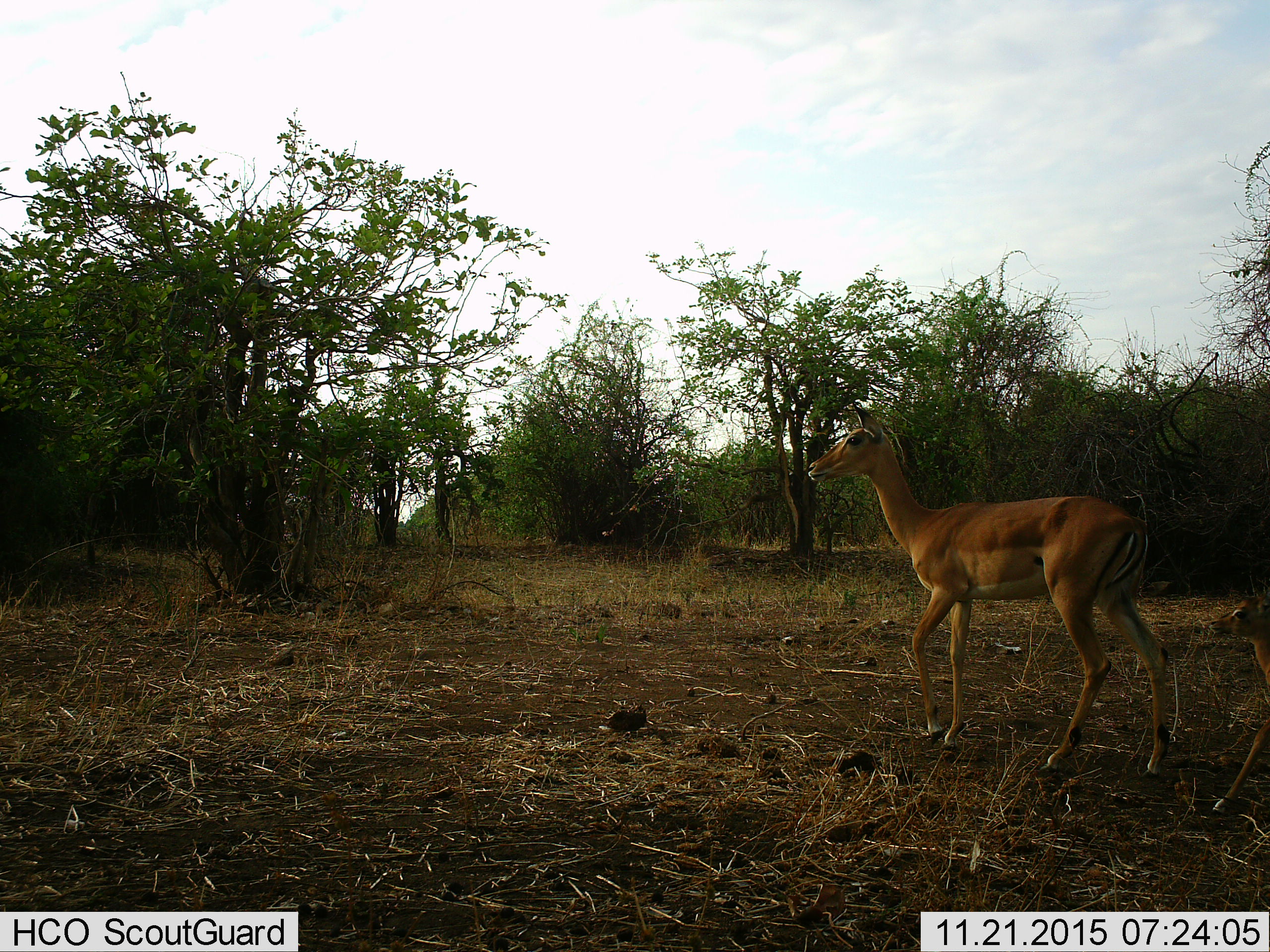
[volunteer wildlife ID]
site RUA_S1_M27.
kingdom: Animalia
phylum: Chordata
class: Mammalia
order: Artiodactyla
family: Bovidae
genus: Aepyceros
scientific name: Aepyceros melampus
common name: impala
Impala (Aepyceros melampus), count 2. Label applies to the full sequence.